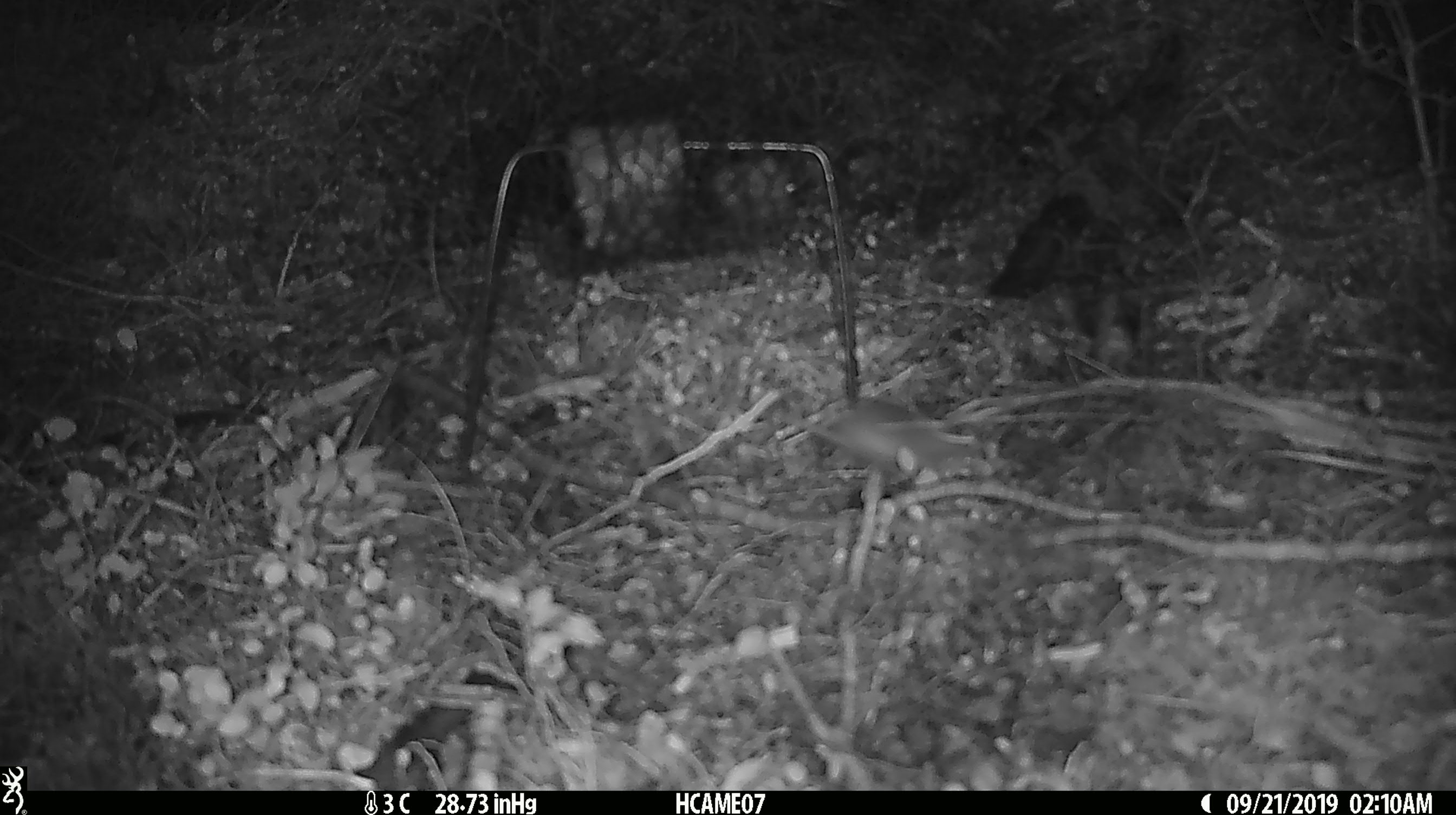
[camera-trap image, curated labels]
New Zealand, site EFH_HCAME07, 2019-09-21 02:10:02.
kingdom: Animalia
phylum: Chordata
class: Mammalia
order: Rodentia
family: Muridae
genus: Mus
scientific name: Mus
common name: mouse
Mouse (Mus).